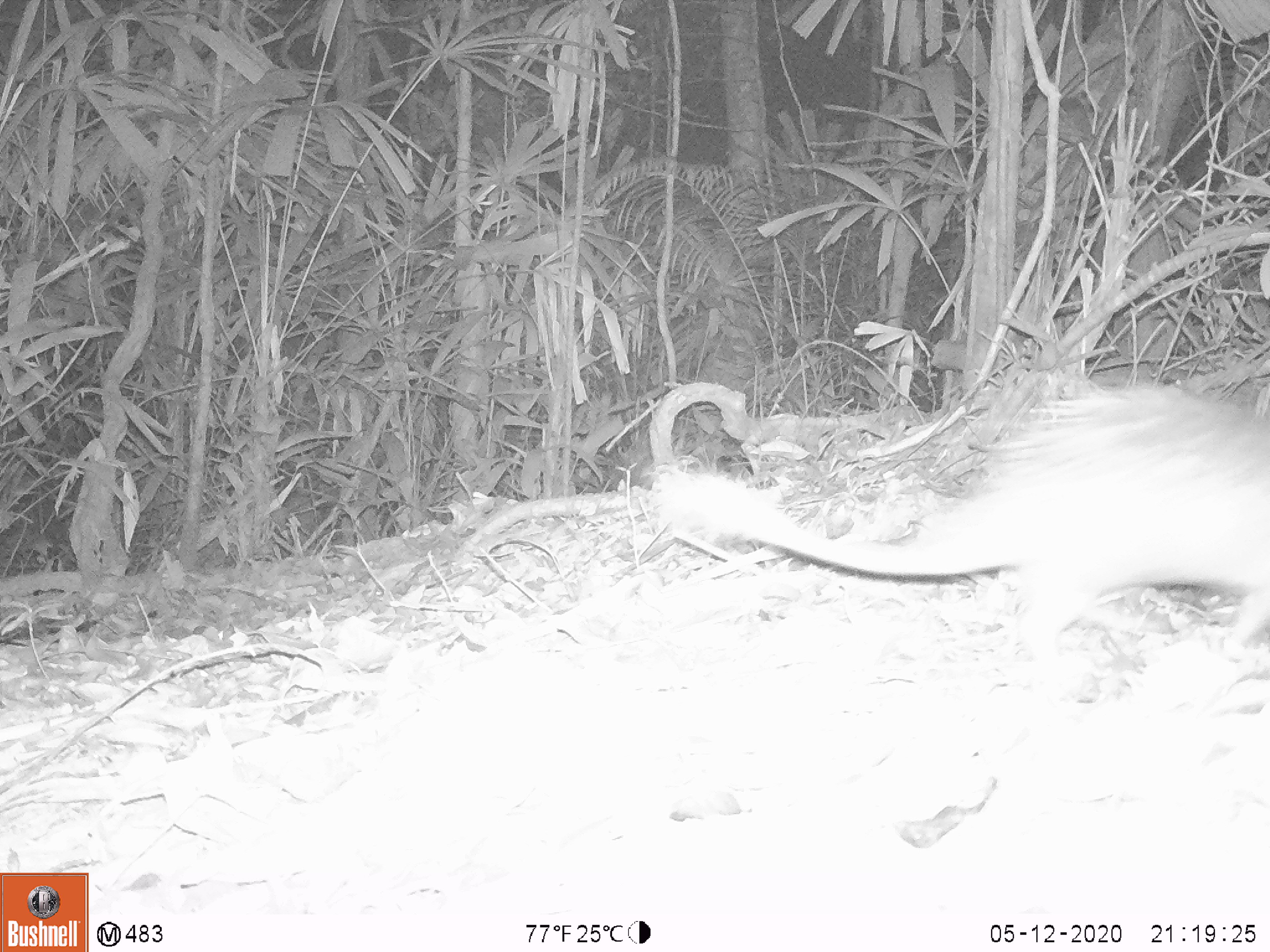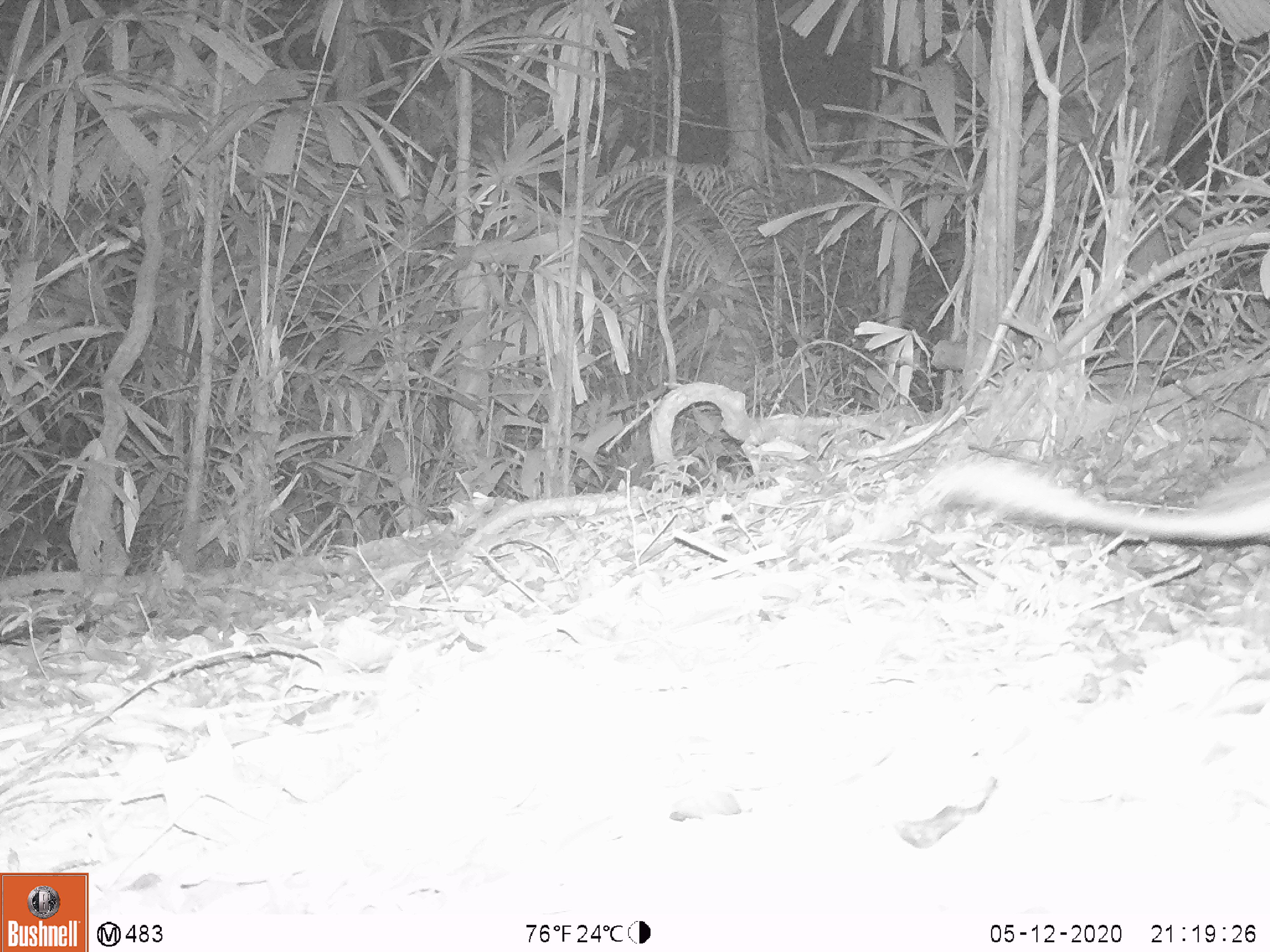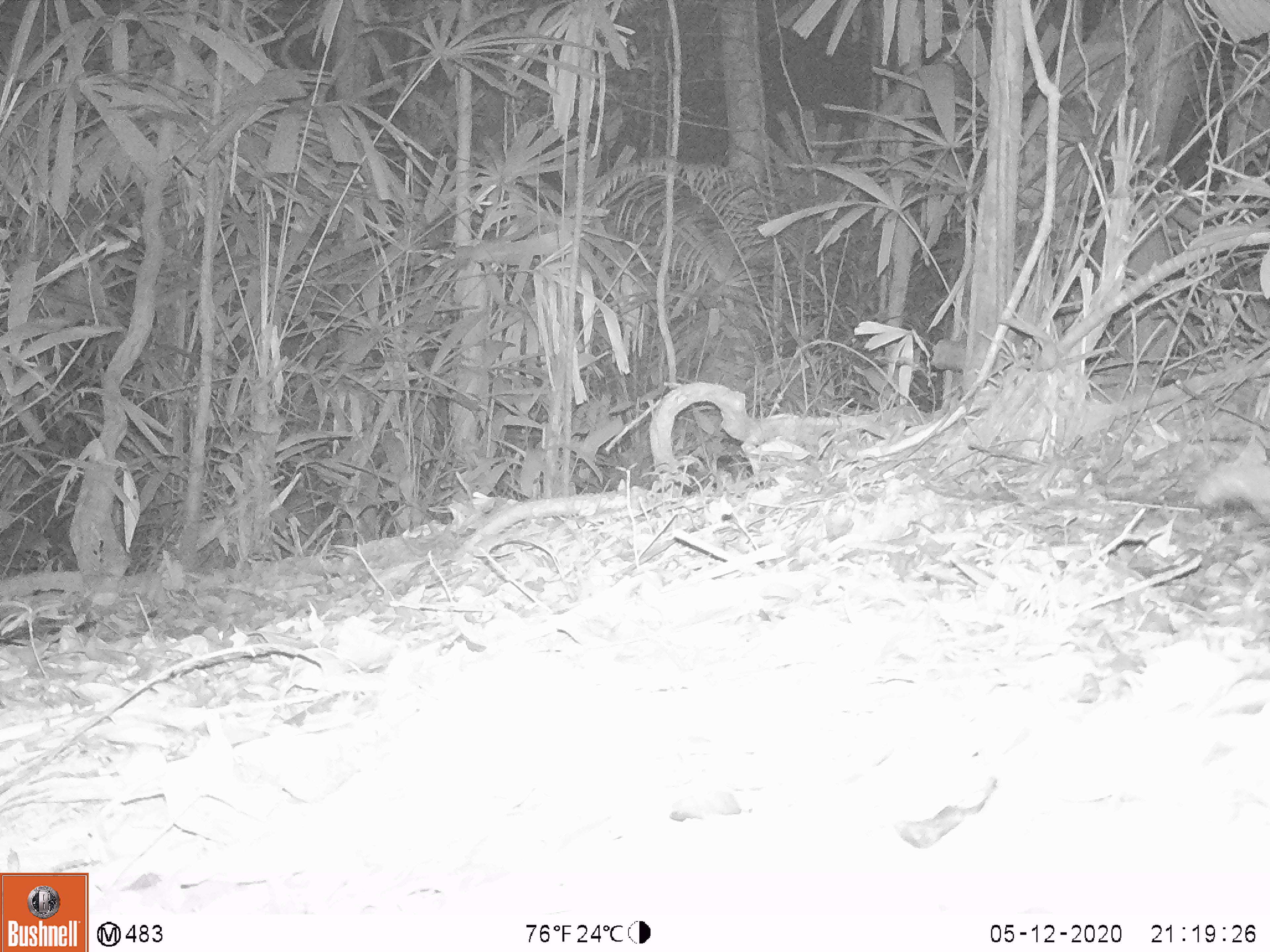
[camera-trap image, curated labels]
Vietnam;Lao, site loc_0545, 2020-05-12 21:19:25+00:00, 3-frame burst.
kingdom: Animalia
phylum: Chordata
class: Mammalia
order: Rodentia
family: Hystricidae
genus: Atherurus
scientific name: Atherurus macrourus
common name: asiatic brush-tailed porcupine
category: asiatic brush tailed porcupine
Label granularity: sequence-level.